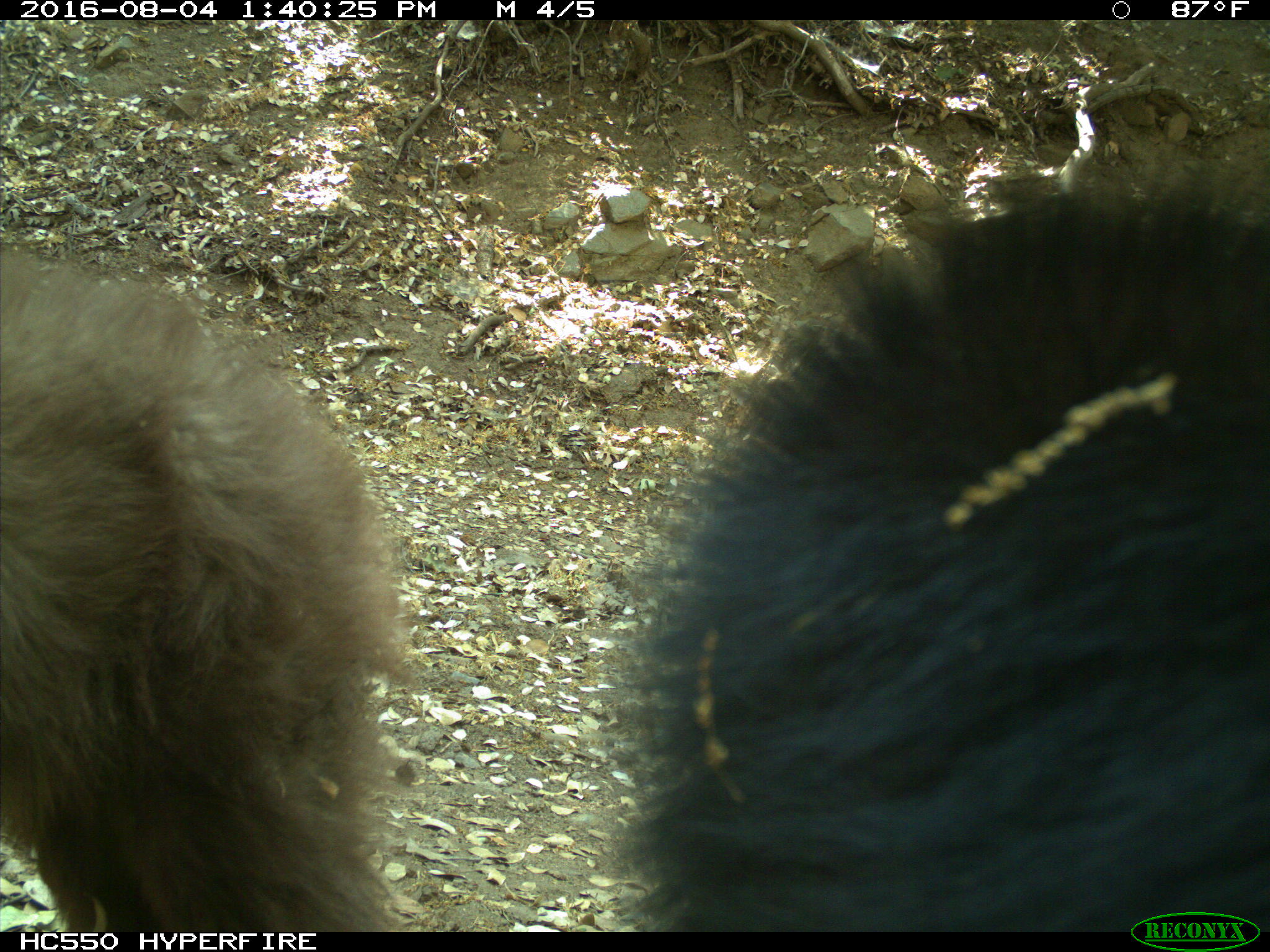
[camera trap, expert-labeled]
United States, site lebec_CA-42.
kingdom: Animalia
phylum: Chordata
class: Mammalia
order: Carnivora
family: Ursidae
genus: Ursus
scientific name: Ursus americanus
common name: american black bear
Ursus americanus (american black bear).